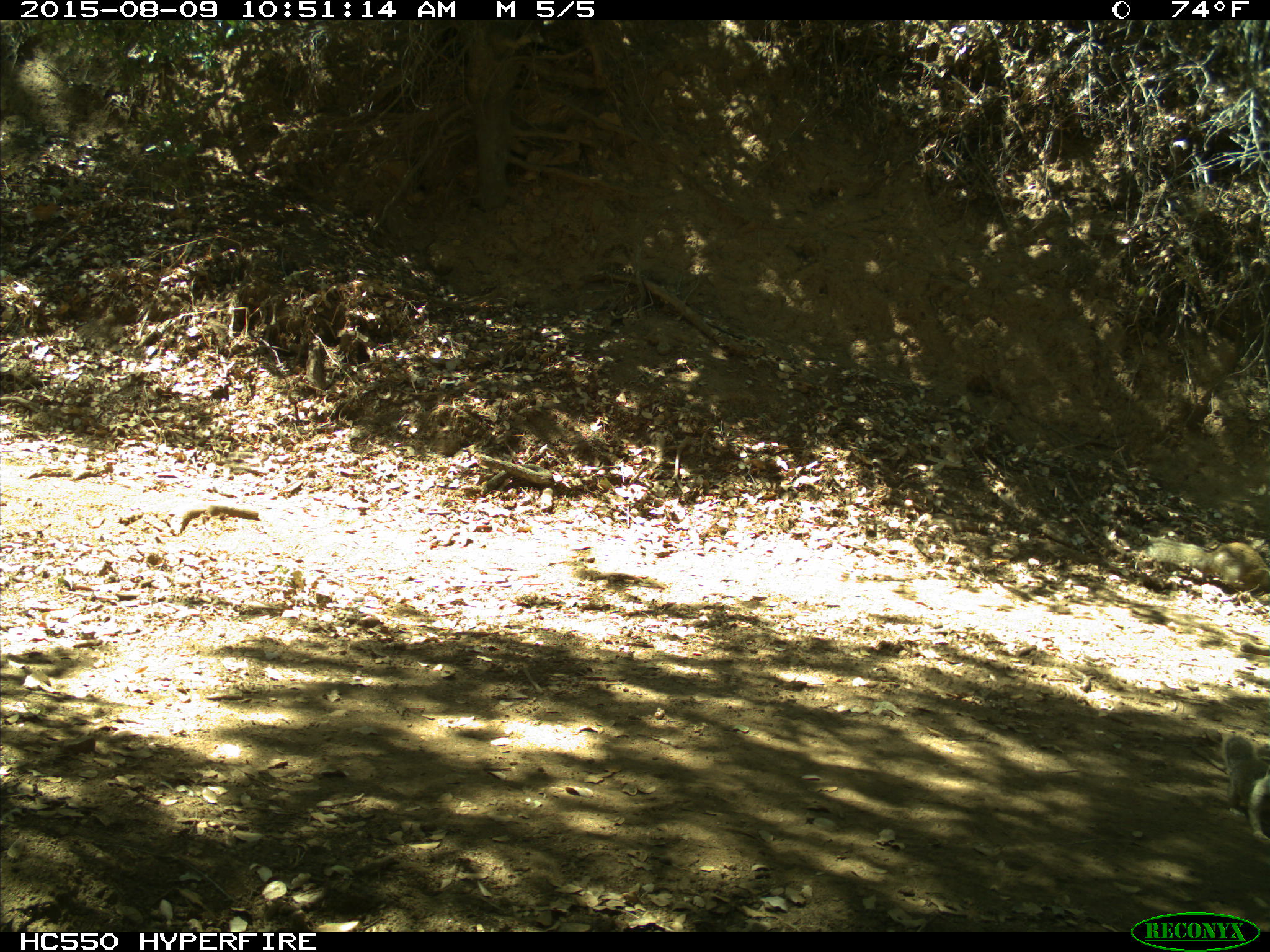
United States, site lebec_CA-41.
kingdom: Animalia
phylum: Chordata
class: Mammalia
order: Rodentia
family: Sciuridae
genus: Otospermophilus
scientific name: Otospermophilus beecheyi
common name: california ground squirrel